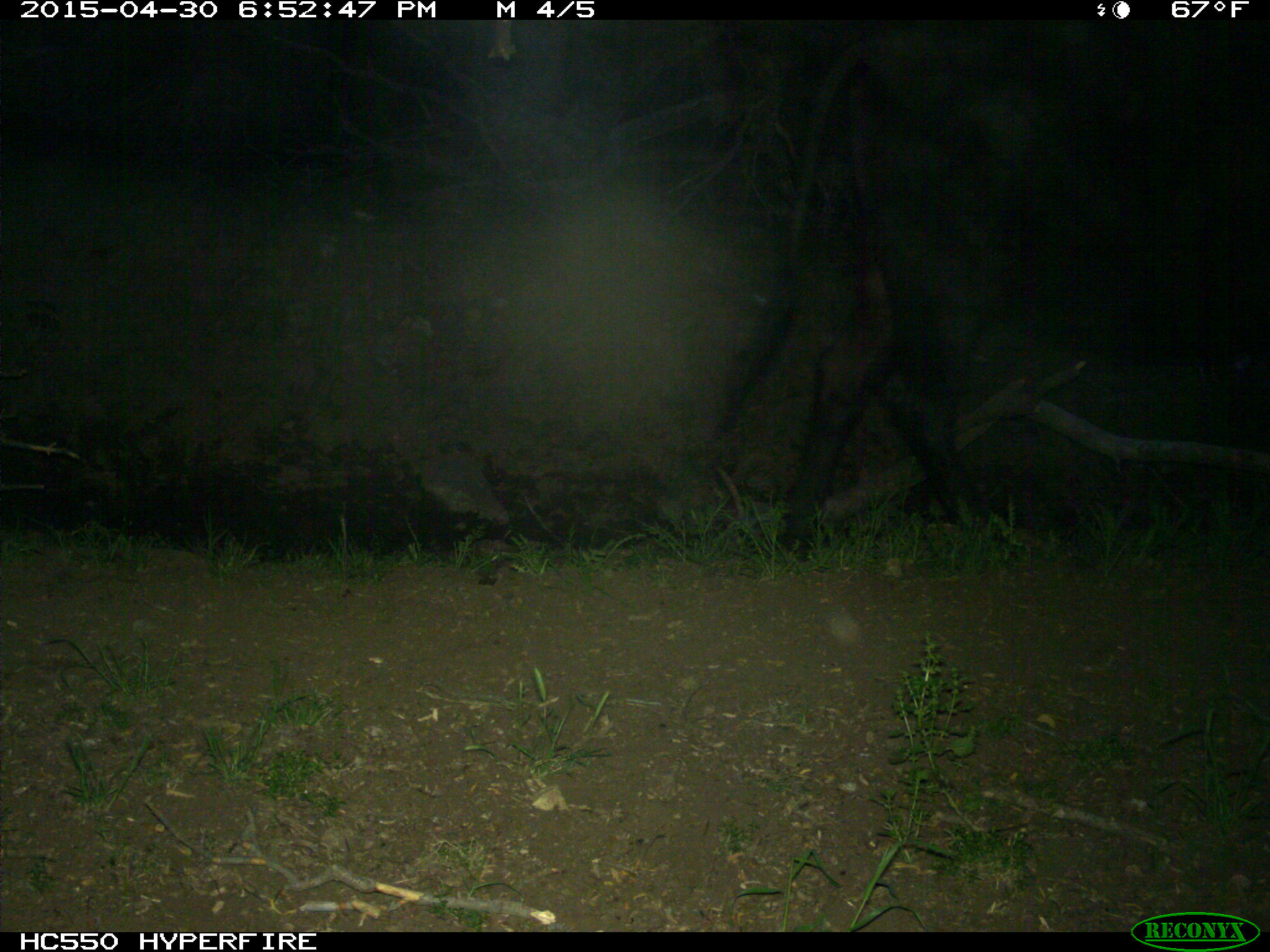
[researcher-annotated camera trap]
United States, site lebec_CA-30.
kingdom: Animalia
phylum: Chordata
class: Mammalia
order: Artiodactyla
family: Bovidae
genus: Bos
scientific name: Bos taurus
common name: domestic cow